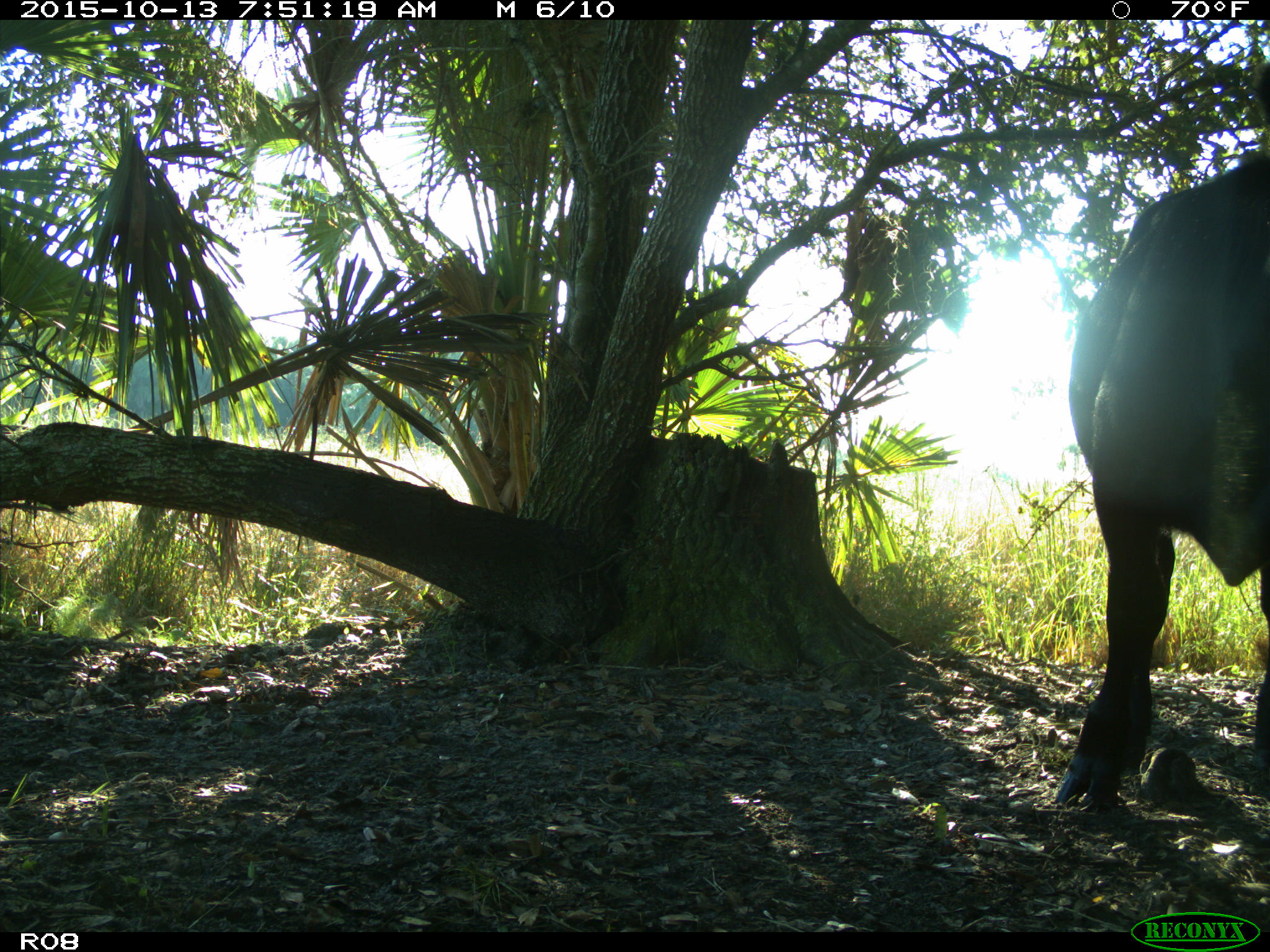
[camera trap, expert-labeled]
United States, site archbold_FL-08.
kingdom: Animalia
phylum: Chordata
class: Mammalia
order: Artiodactyla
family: Bovidae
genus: Bos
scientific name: Bos taurus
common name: domestic cow